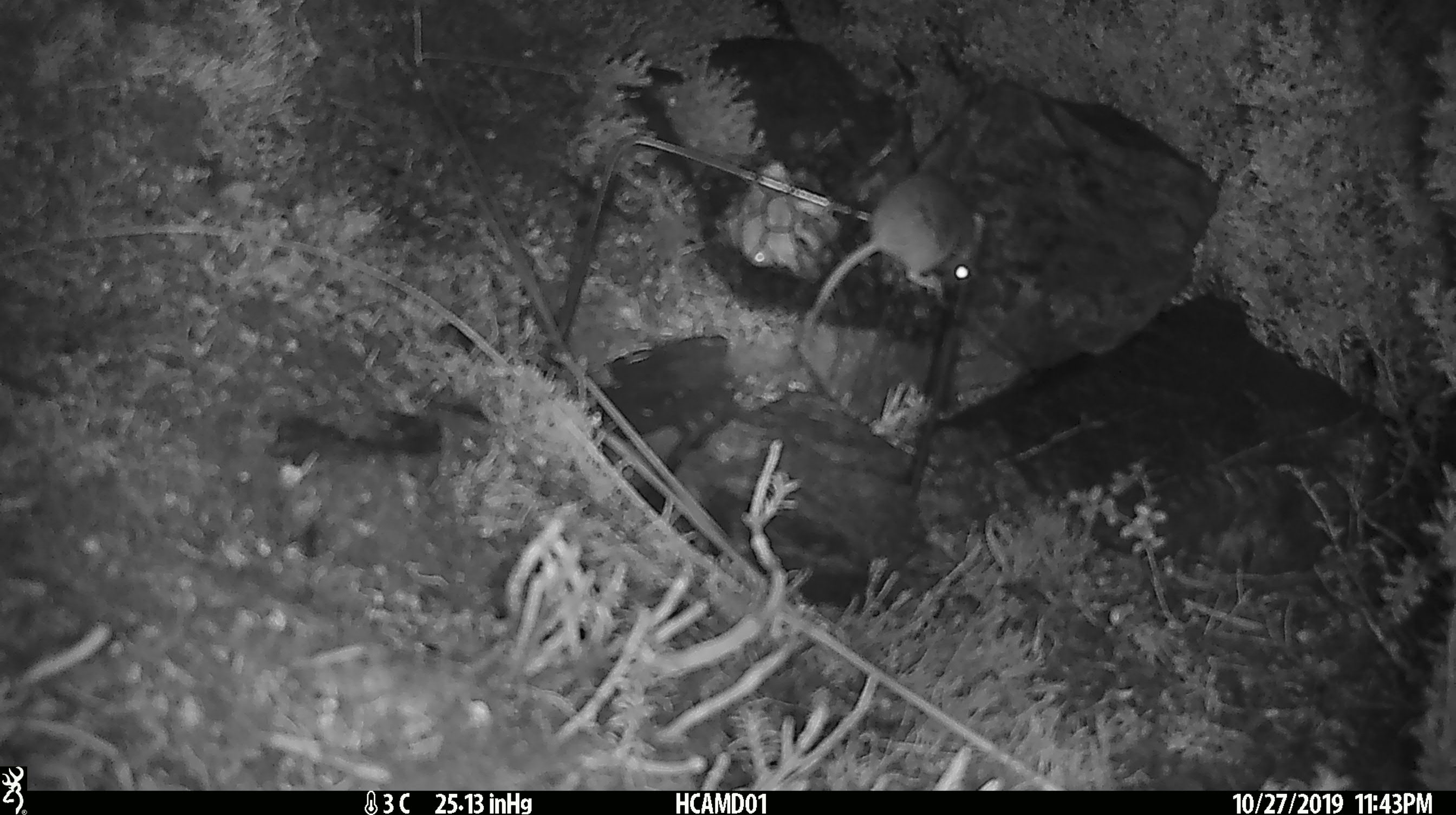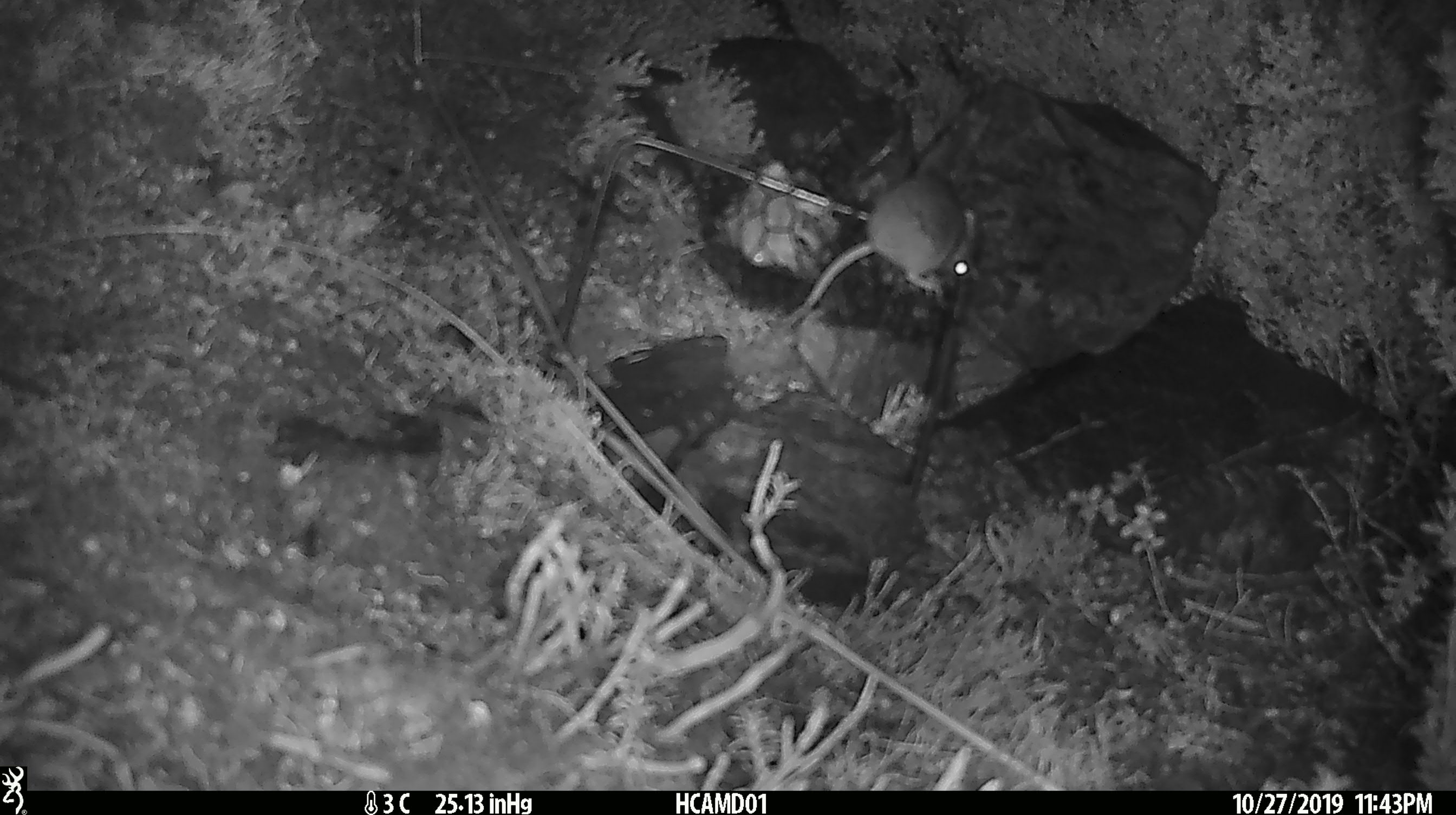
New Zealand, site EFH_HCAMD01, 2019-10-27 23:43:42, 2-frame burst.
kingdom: Animalia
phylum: Chordata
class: Mammalia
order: Rodentia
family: Muridae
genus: Mus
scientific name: Mus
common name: mouse